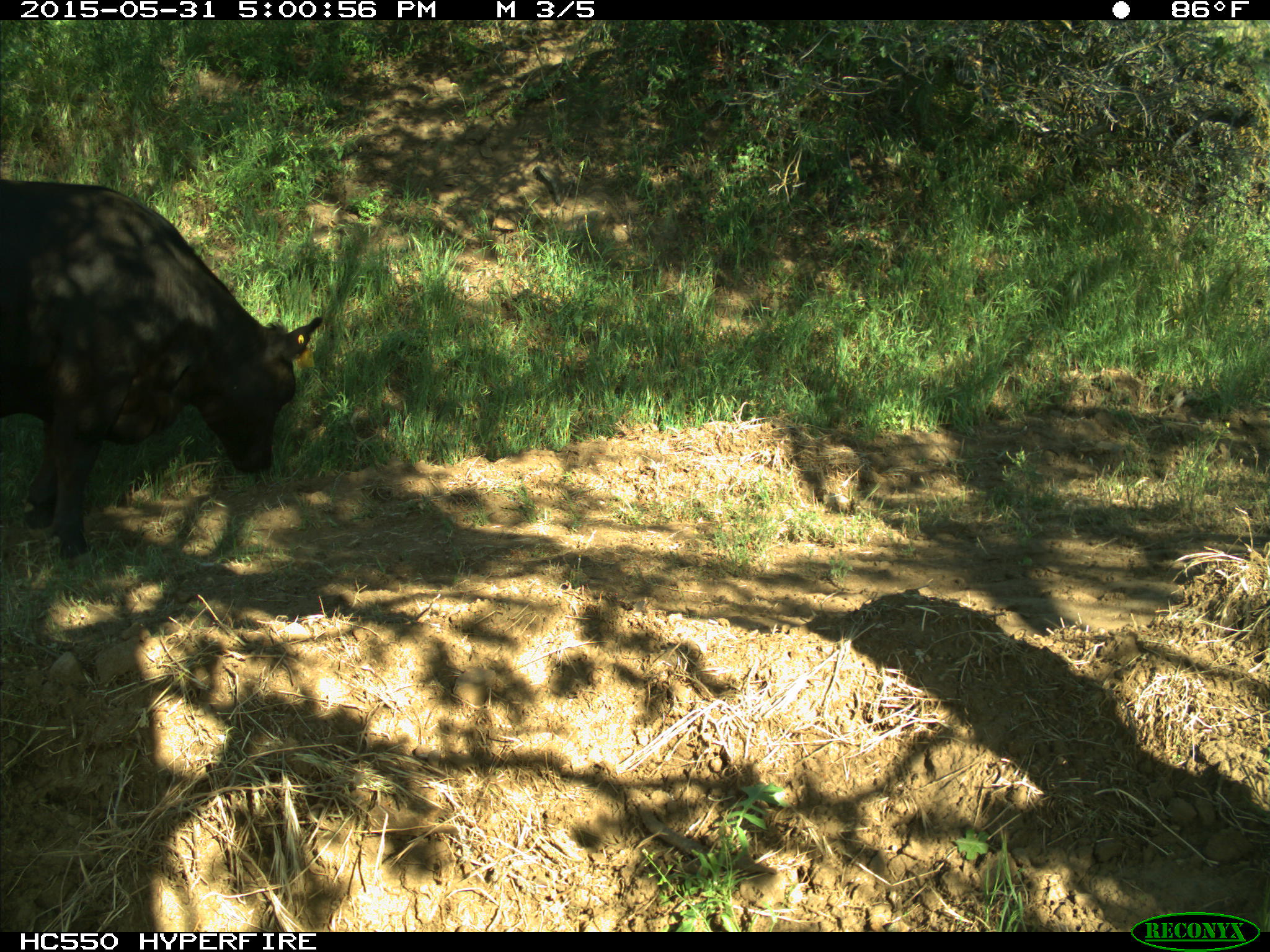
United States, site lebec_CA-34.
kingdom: Animalia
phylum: Chordata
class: Mammalia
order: Artiodactyla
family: Bovidae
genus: Bos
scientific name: Bos taurus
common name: domestic cow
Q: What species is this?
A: Bos taurus (domestic cow).